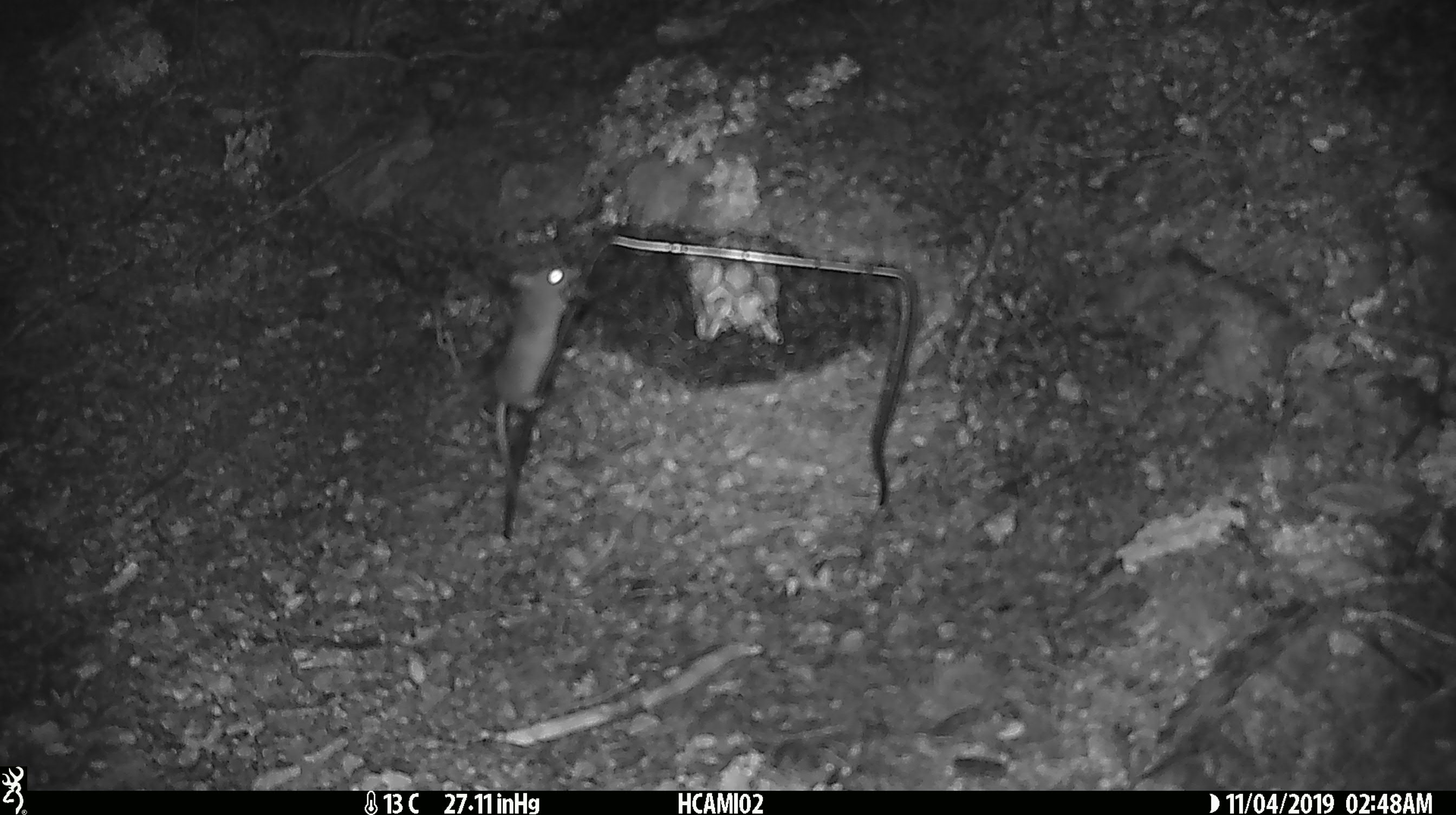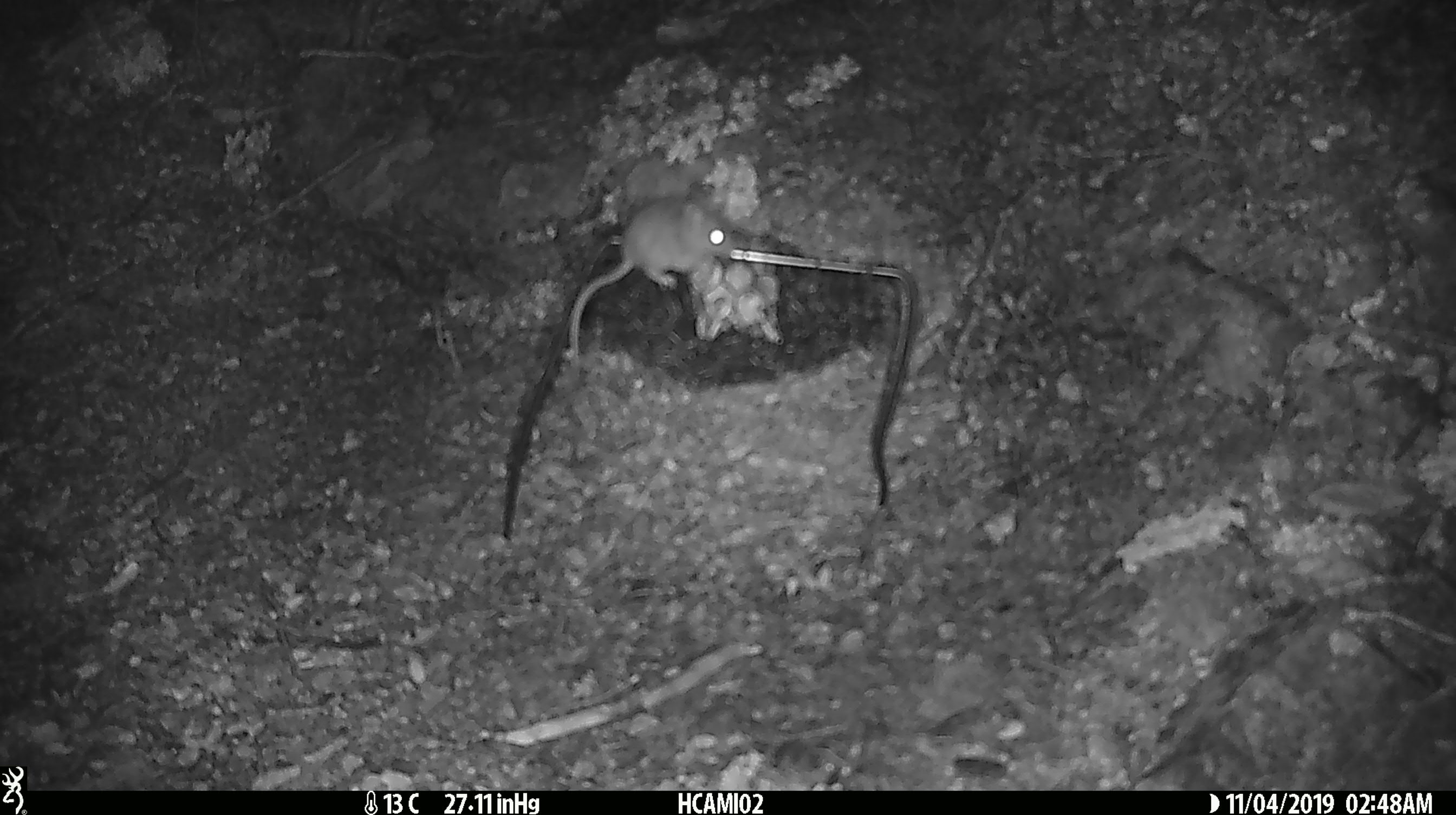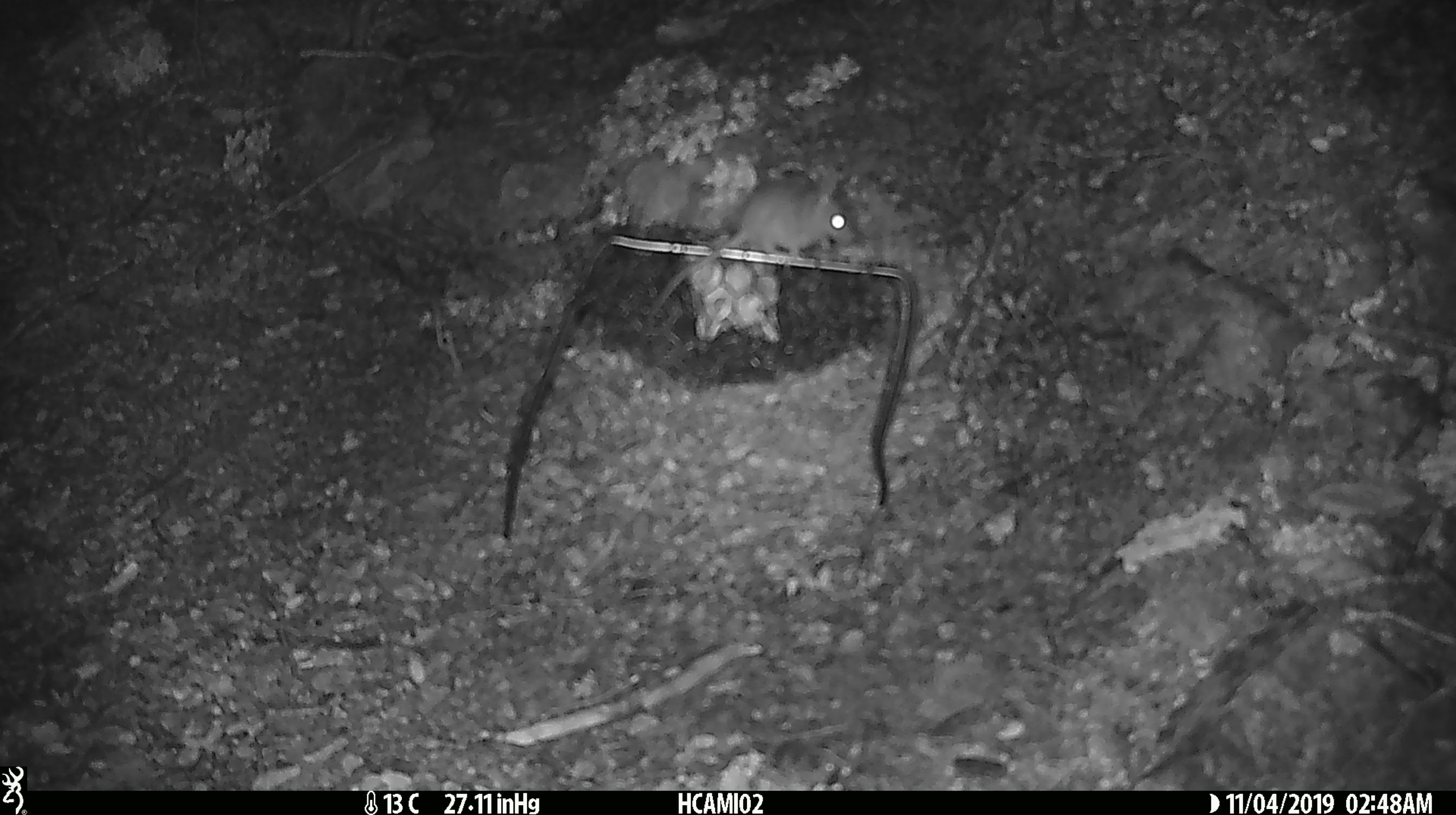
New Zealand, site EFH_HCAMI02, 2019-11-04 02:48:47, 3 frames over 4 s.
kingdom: Animalia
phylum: Chordata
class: Mammalia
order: Rodentia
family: Muridae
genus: Mus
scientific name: Mus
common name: mouse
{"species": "mouse (Mus)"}